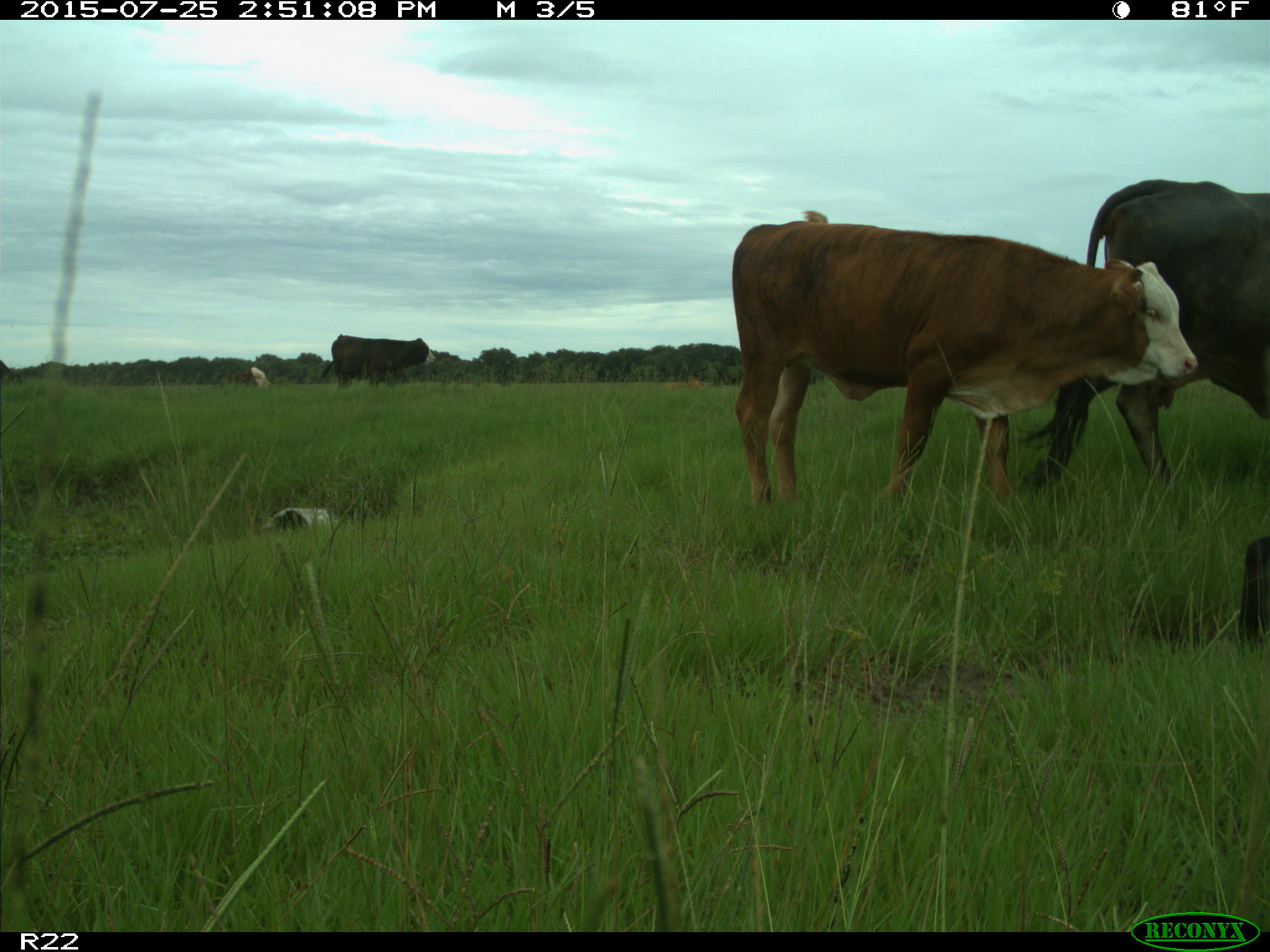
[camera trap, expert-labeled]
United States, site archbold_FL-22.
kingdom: Animalia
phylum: Chordata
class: Aves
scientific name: Aves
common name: birds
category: unidentified bird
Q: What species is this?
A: Unidentified bird (birds) (Aves).